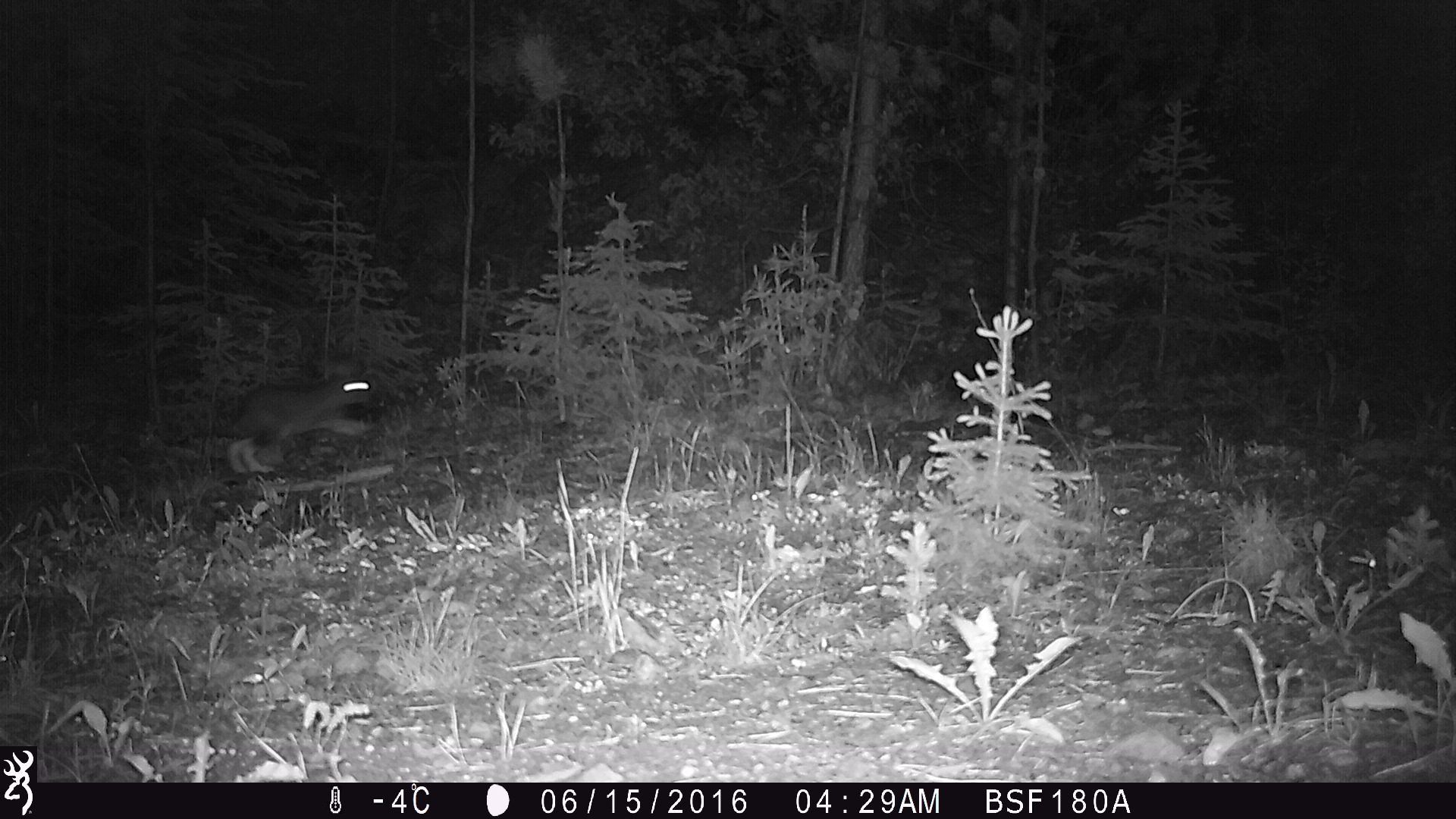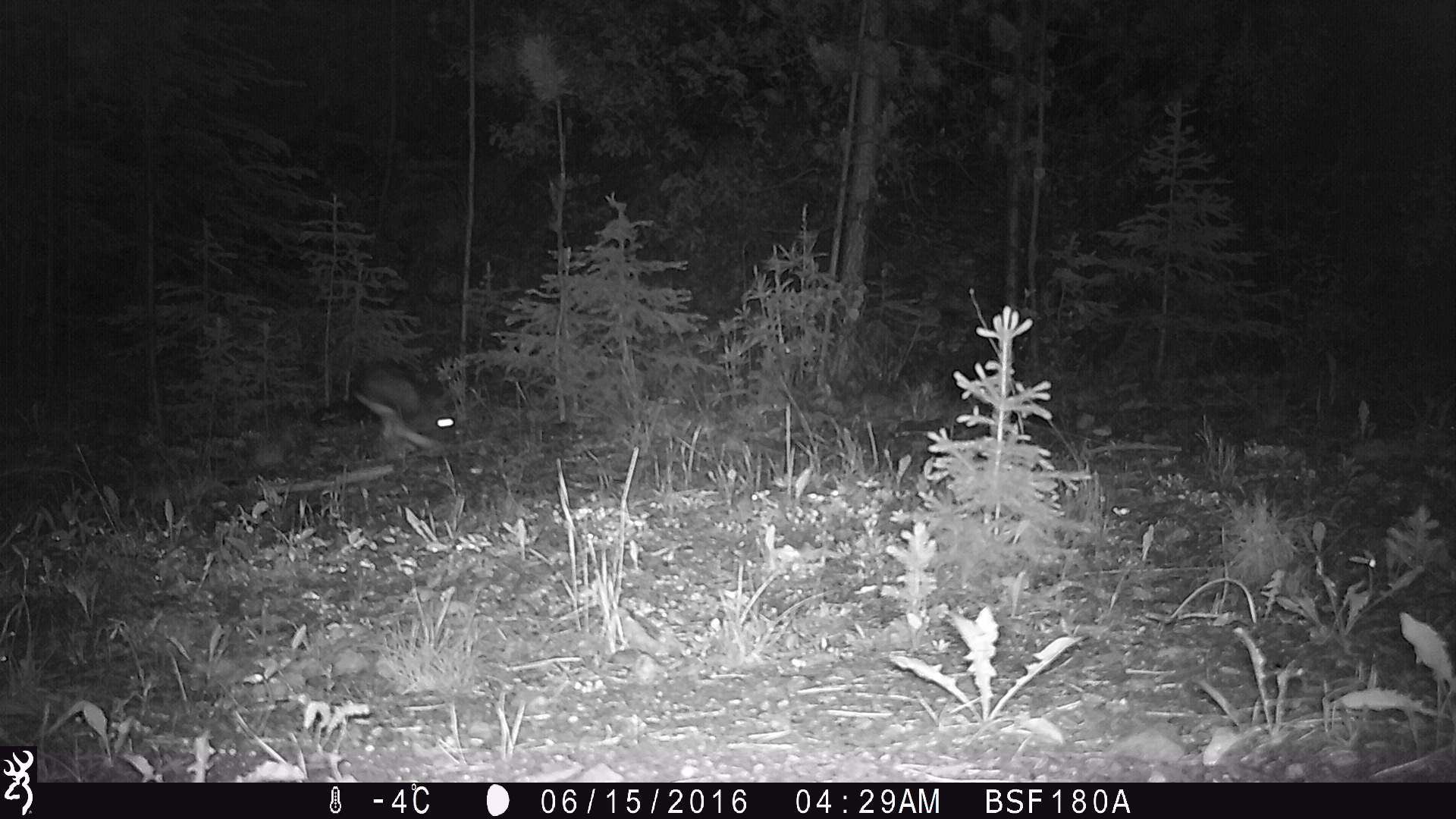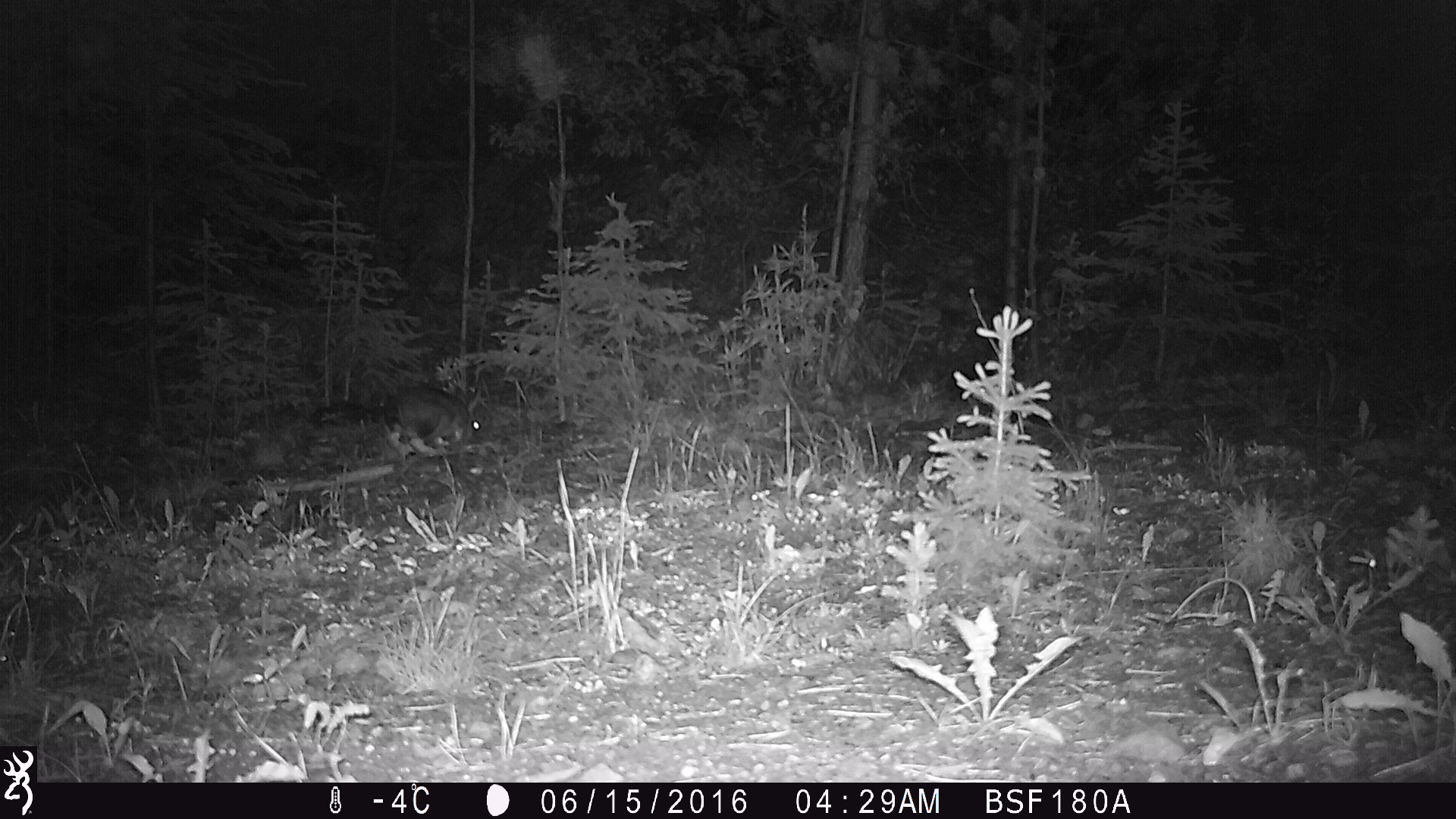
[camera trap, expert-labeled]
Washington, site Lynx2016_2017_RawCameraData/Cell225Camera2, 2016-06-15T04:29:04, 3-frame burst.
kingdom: Animalia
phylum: Chordata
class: Mammalia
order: Lagomorpha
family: Leporidae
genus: Lepus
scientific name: Lepus americanus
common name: snowshoe hare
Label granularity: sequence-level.